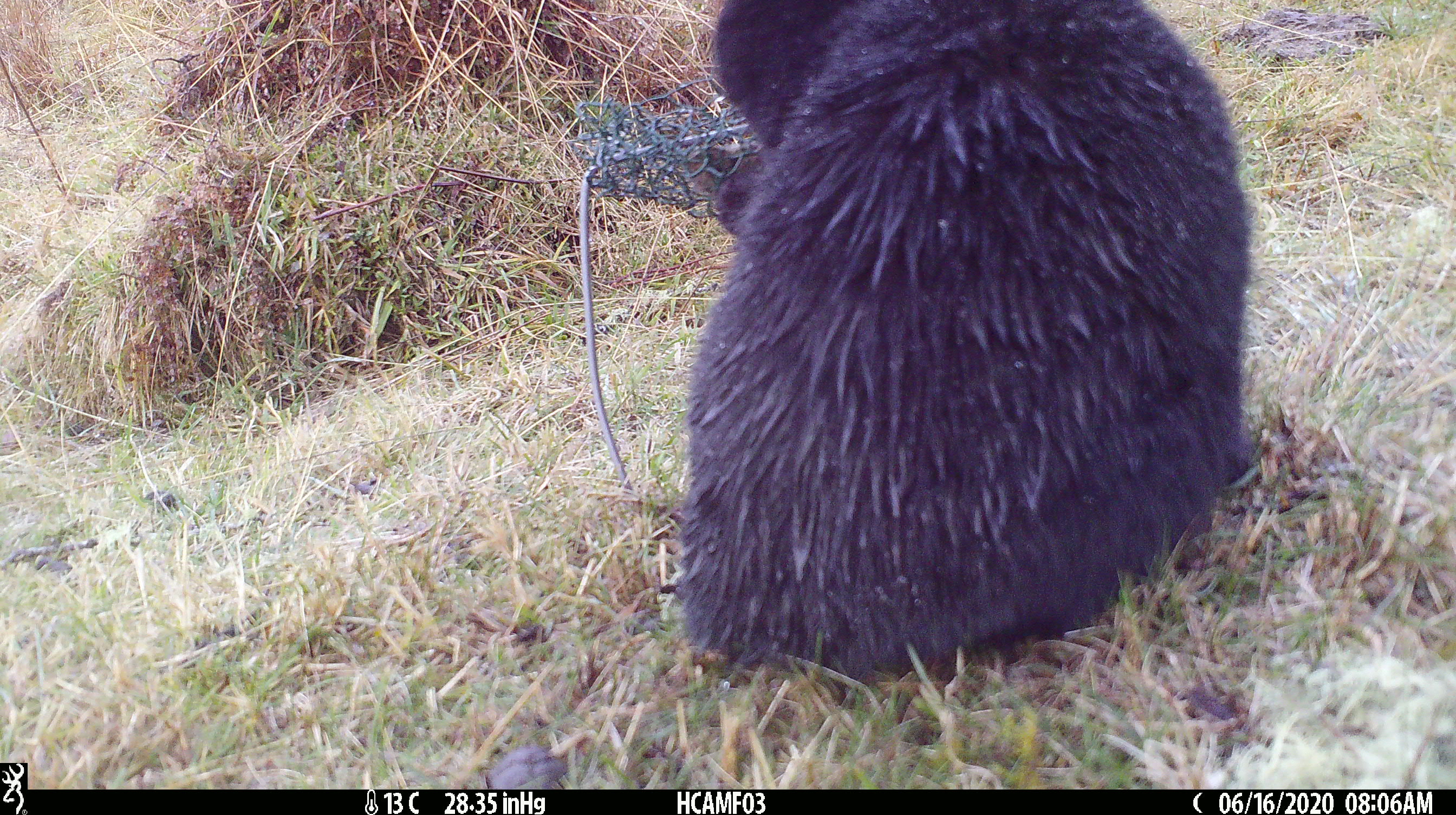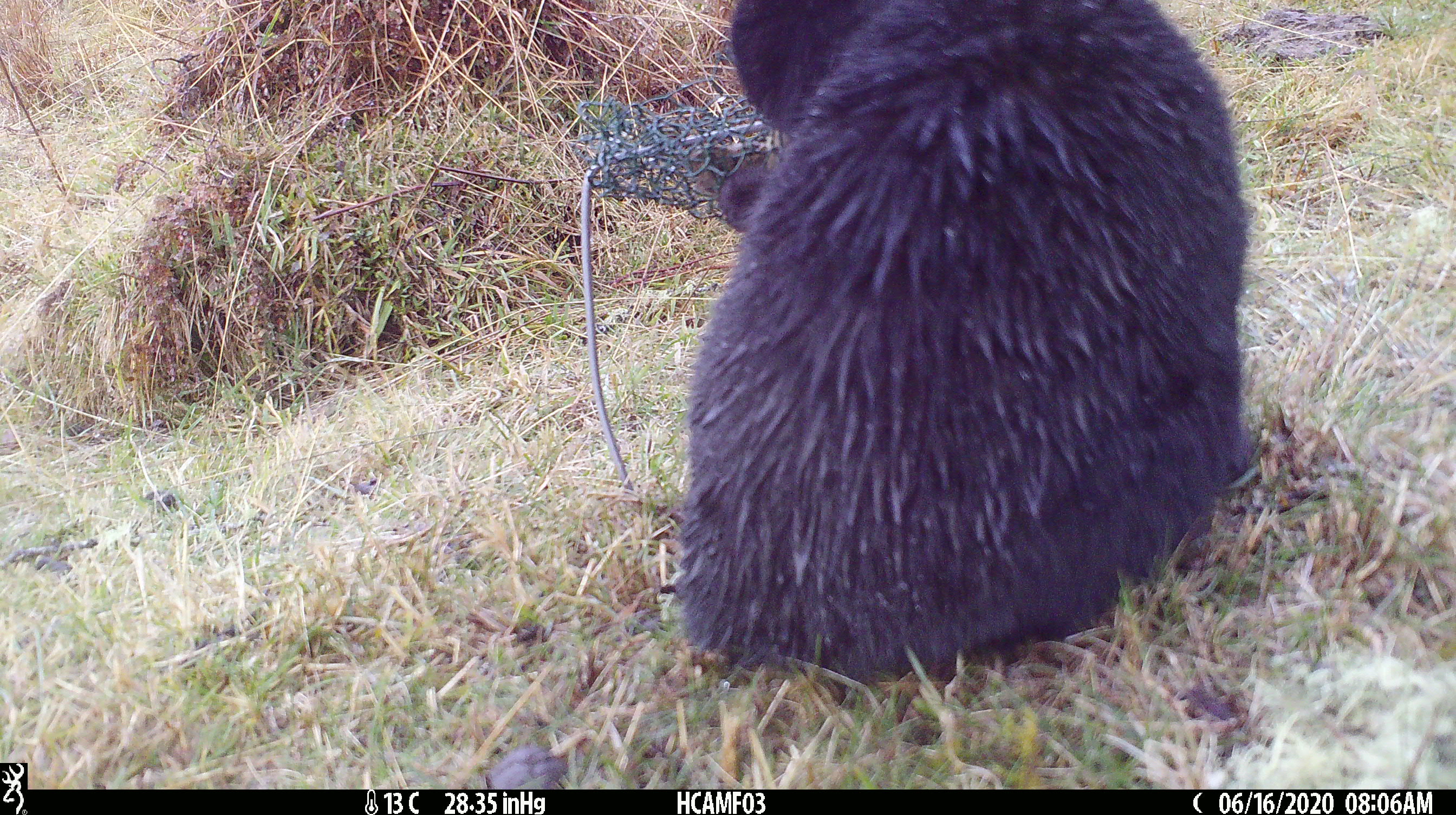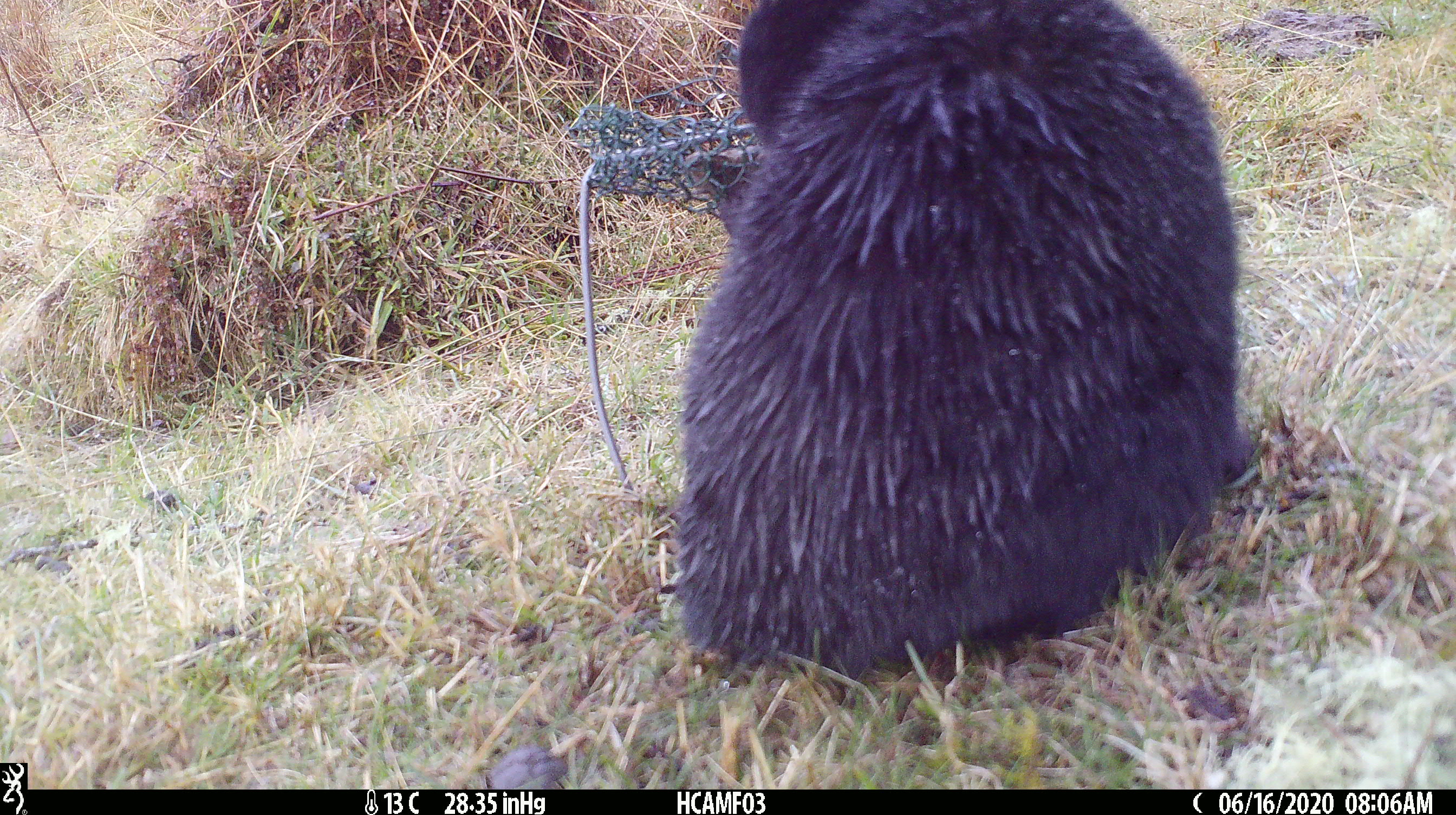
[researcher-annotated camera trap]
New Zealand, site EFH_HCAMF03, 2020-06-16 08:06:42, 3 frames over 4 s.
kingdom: Animalia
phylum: Chordata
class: Mammalia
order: Carnivora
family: Felidae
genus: Felis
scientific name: Felis catus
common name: domestic cat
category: cat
Cat (domestic cat) (Felis catus).